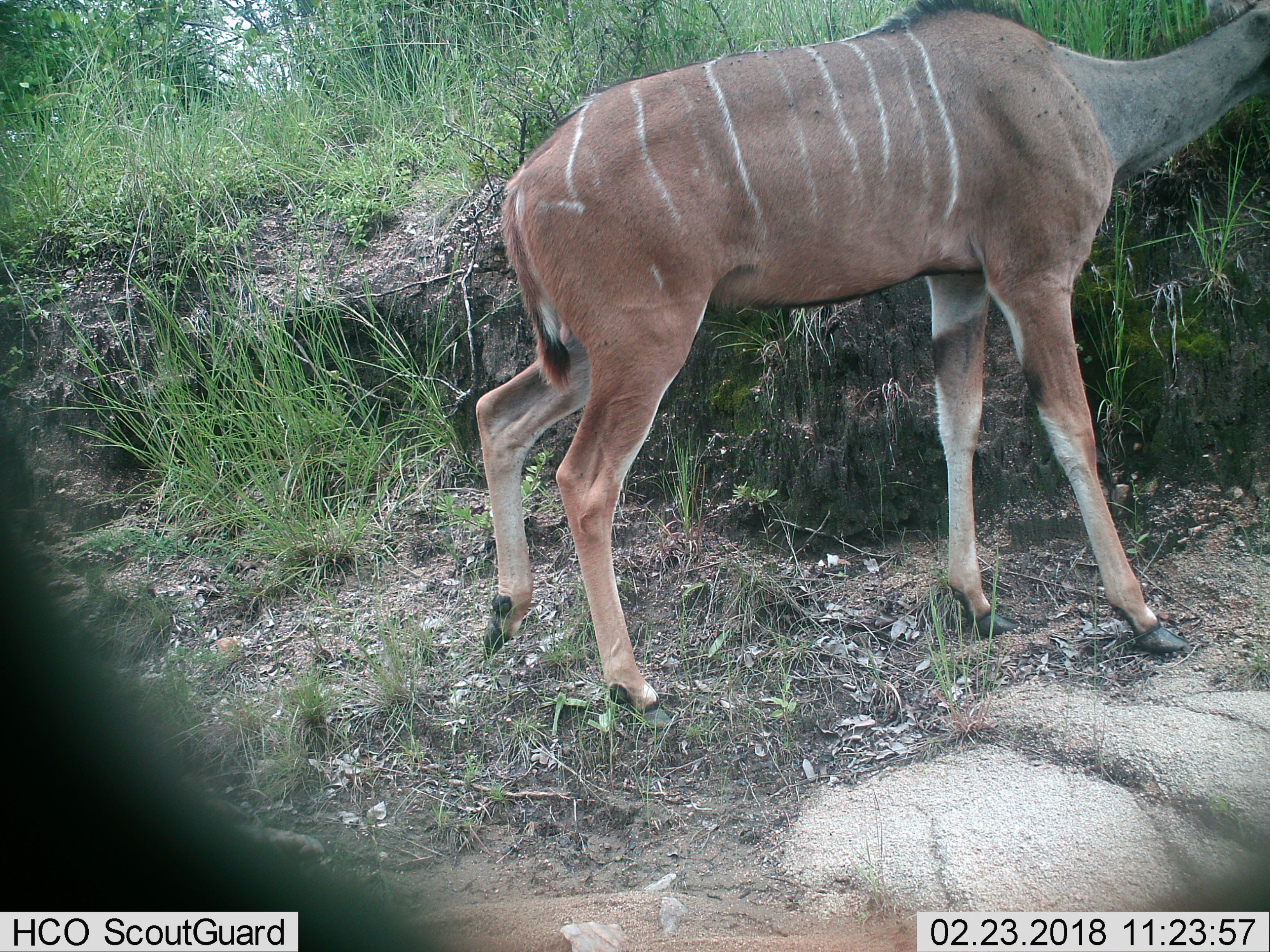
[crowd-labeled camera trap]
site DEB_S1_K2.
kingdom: Animalia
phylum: Chordata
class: Mammalia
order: Artiodactyla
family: Bovidae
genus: Tragelaphus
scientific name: Tragelaphus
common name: kudu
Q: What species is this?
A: Kudu (Tragelaphus).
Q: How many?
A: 1.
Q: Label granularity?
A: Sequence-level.